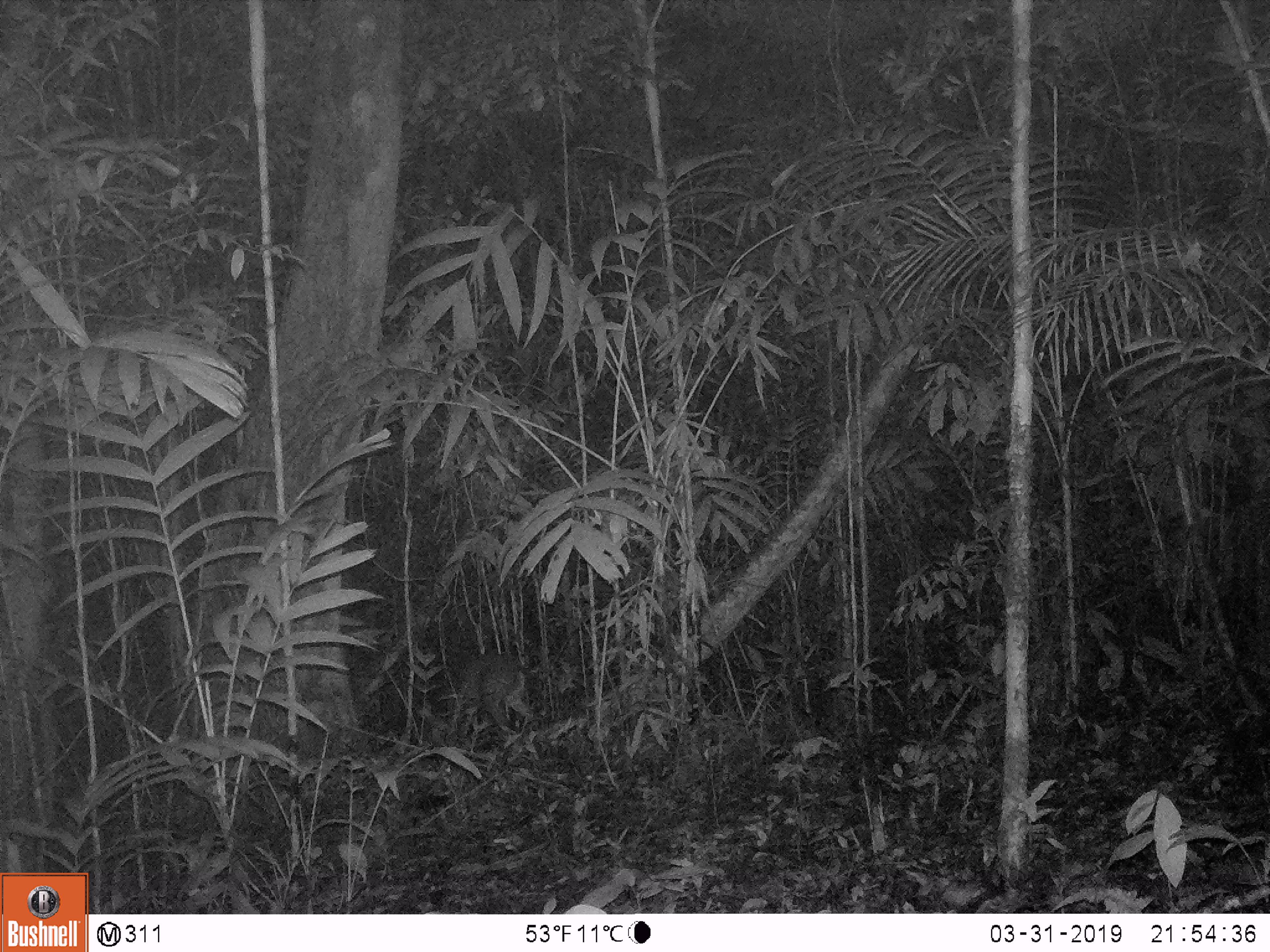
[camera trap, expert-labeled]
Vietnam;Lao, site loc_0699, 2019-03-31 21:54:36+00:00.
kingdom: Animalia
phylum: Chordata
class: Mammalia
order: Artiodactyla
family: Cervidae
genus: Muntiacus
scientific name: Muntiacus rooseveltorum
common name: roosevelt's muntjac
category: roosevelts muntjac group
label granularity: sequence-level